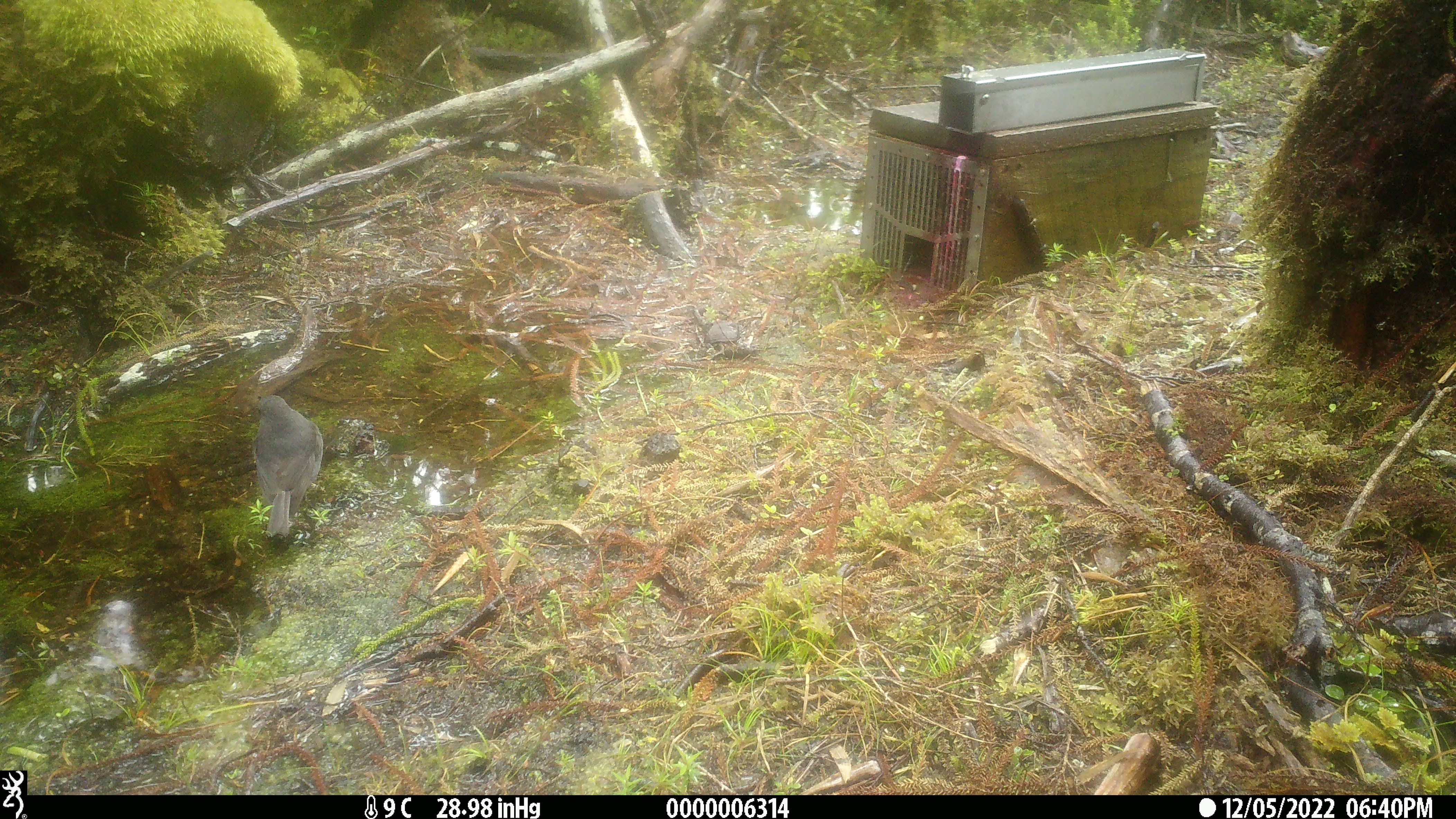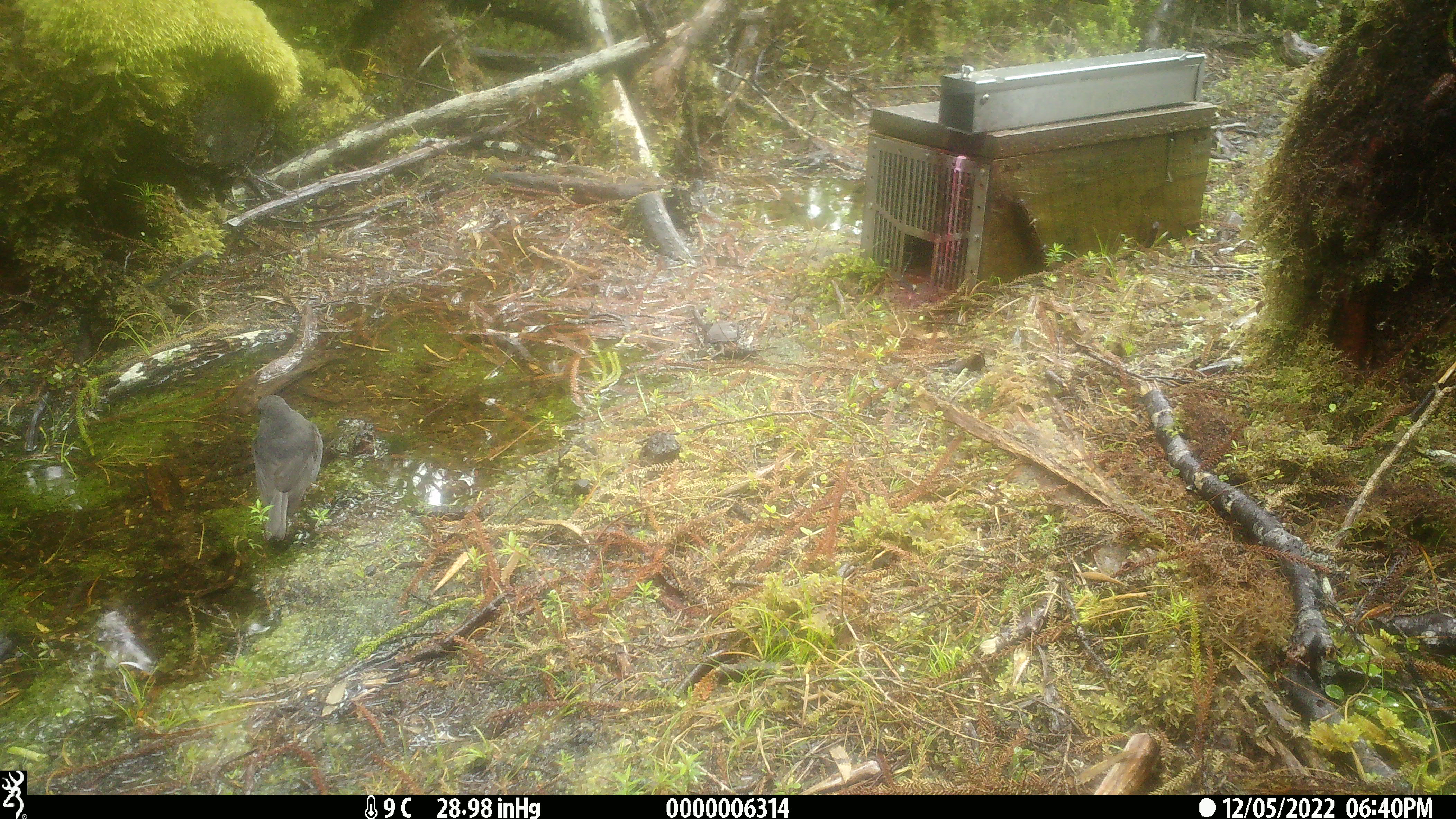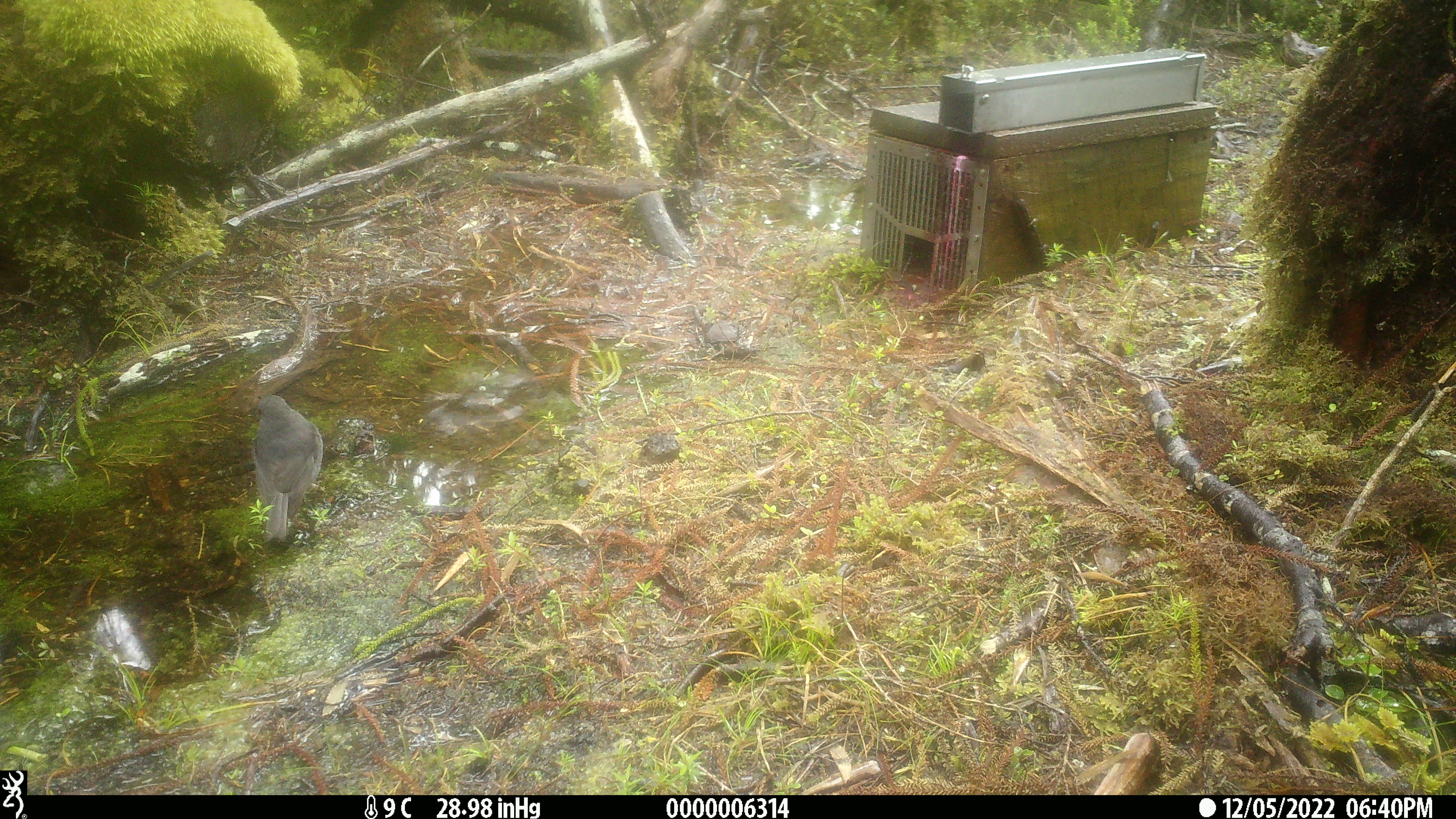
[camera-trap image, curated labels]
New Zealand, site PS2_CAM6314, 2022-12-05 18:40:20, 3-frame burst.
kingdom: Animalia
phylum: Chordata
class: Aves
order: Passeriformes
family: Petroicidae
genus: Petroica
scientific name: Petroica australis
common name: new zealand robin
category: robin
Robin (new zealand robin) (Petroica australis).